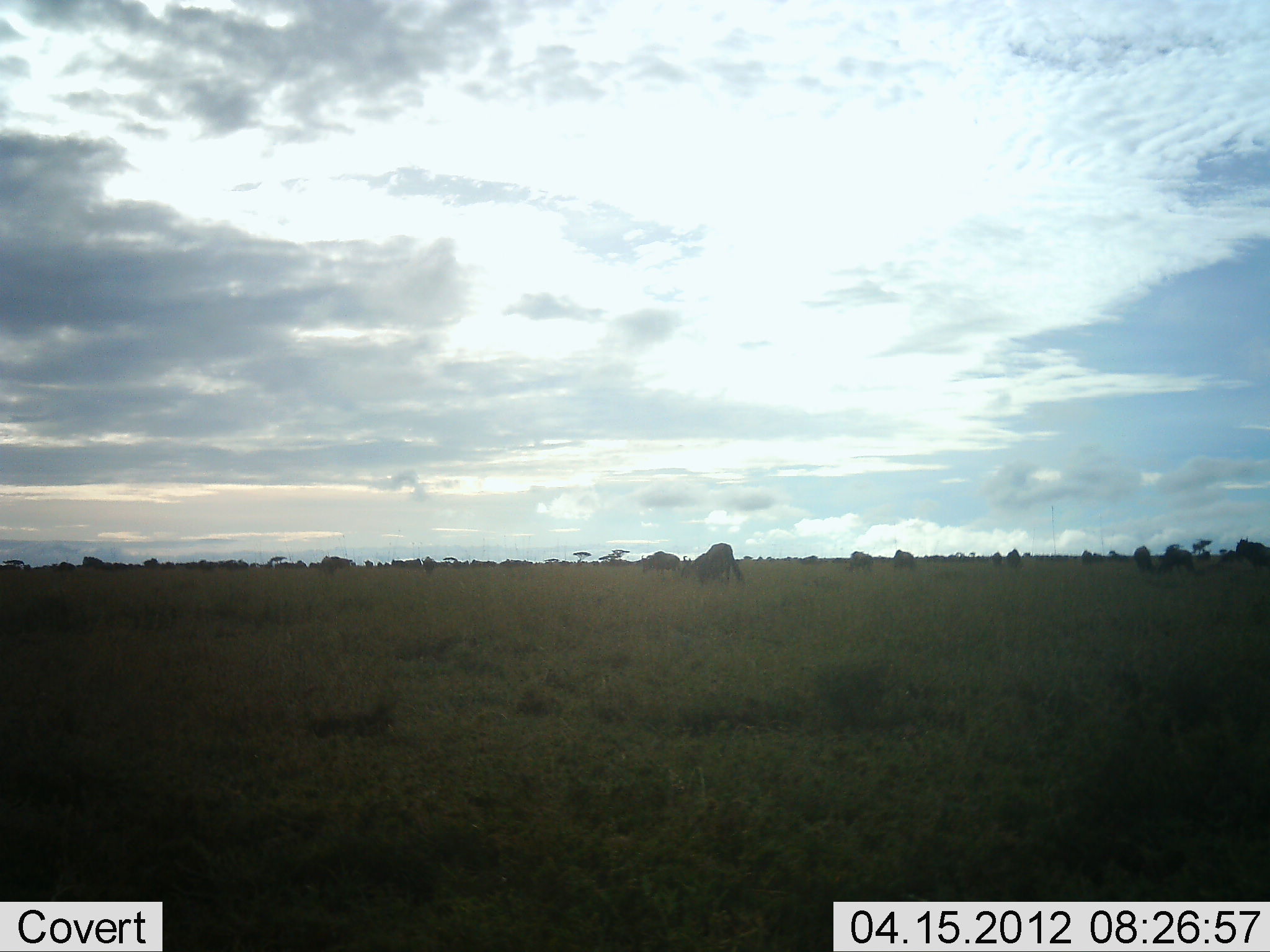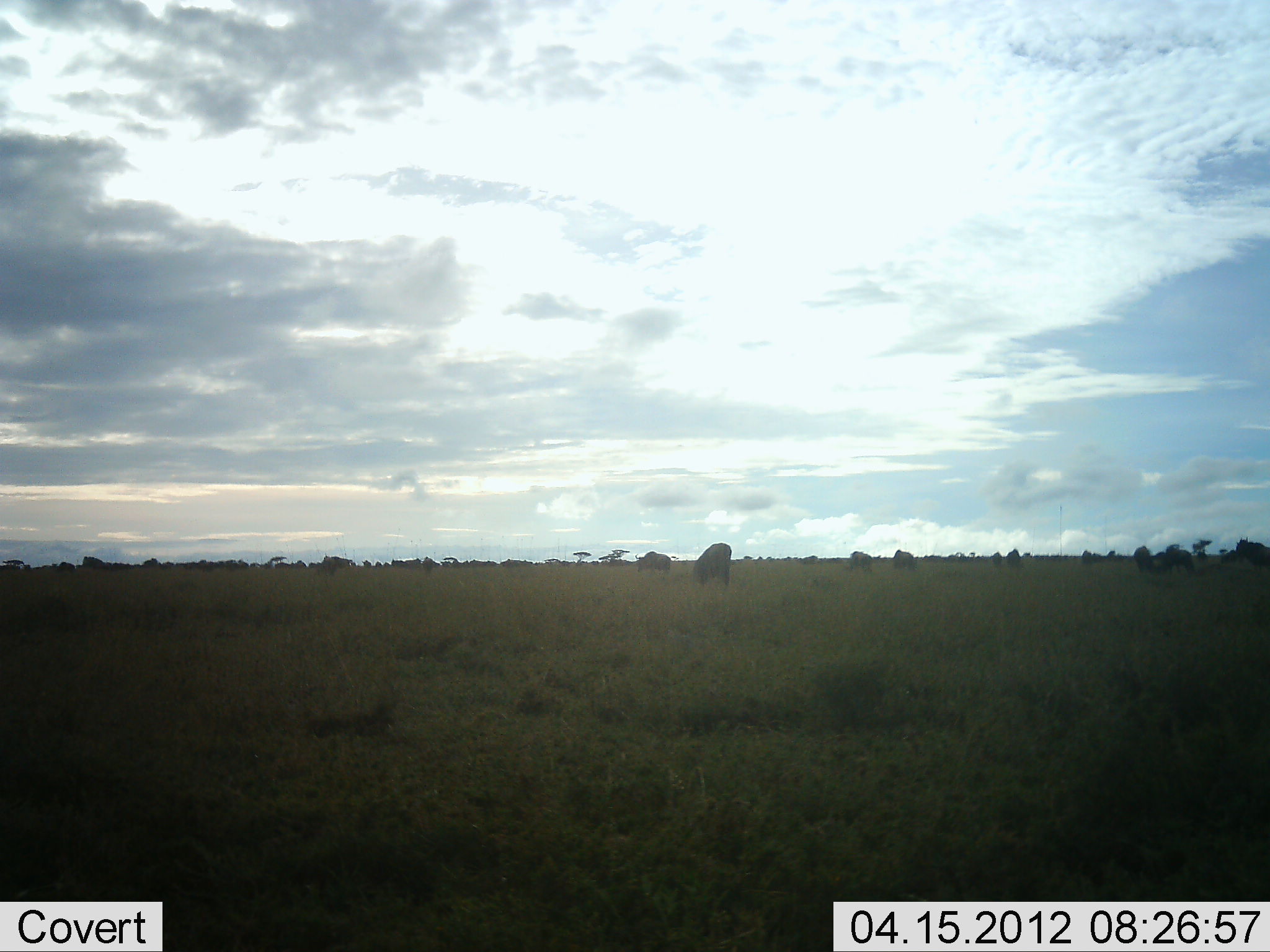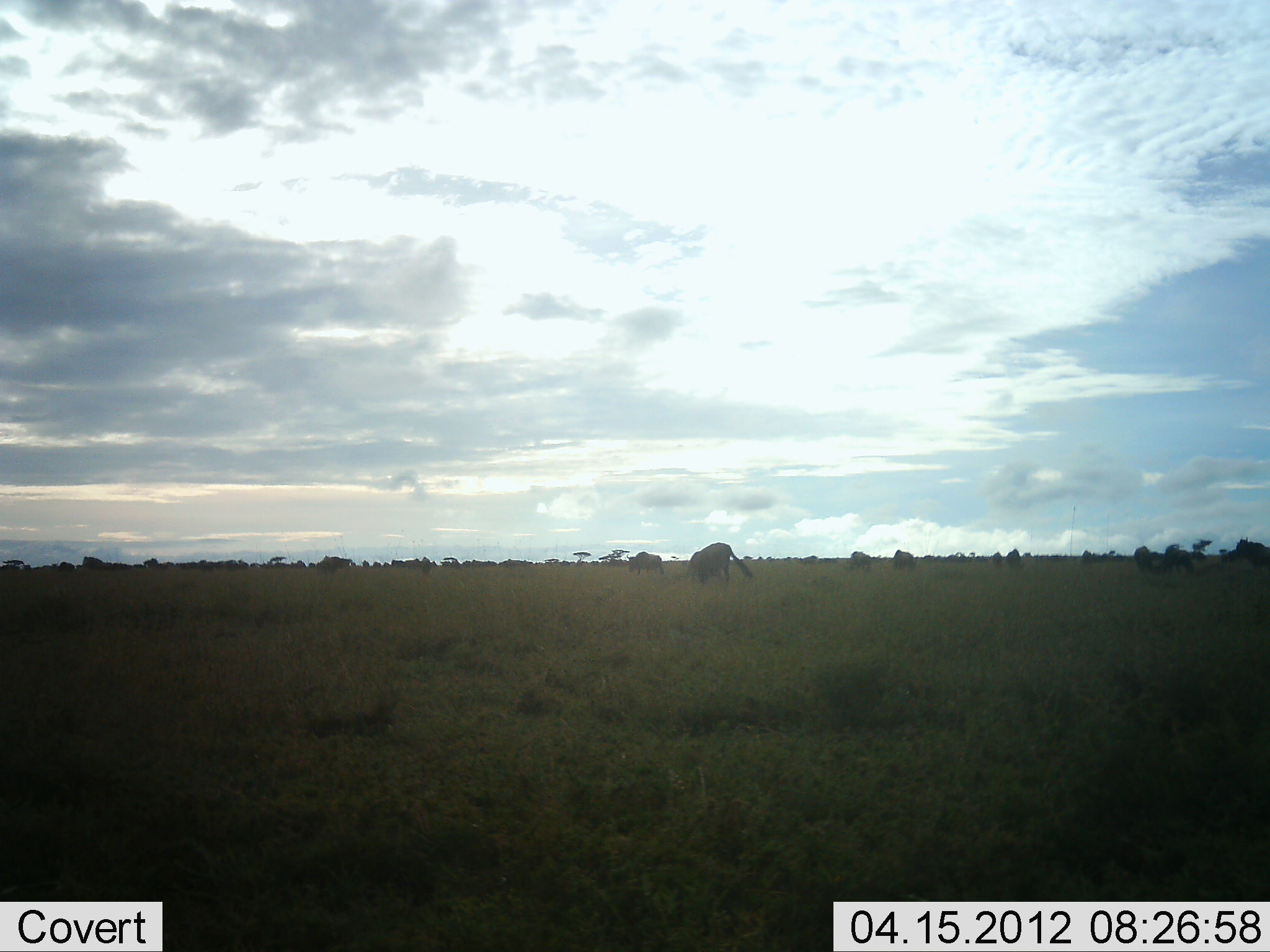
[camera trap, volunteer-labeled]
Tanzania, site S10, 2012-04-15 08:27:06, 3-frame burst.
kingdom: Animalia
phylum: Chordata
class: Mammalia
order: Artiodactyla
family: Bovidae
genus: Connochaetes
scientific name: Connochaetes taurinus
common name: blue wildebeest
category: wildebeest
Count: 11-50.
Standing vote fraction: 29%.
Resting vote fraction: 8%.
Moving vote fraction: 62%.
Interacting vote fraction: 4%.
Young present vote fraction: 0%.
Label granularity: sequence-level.